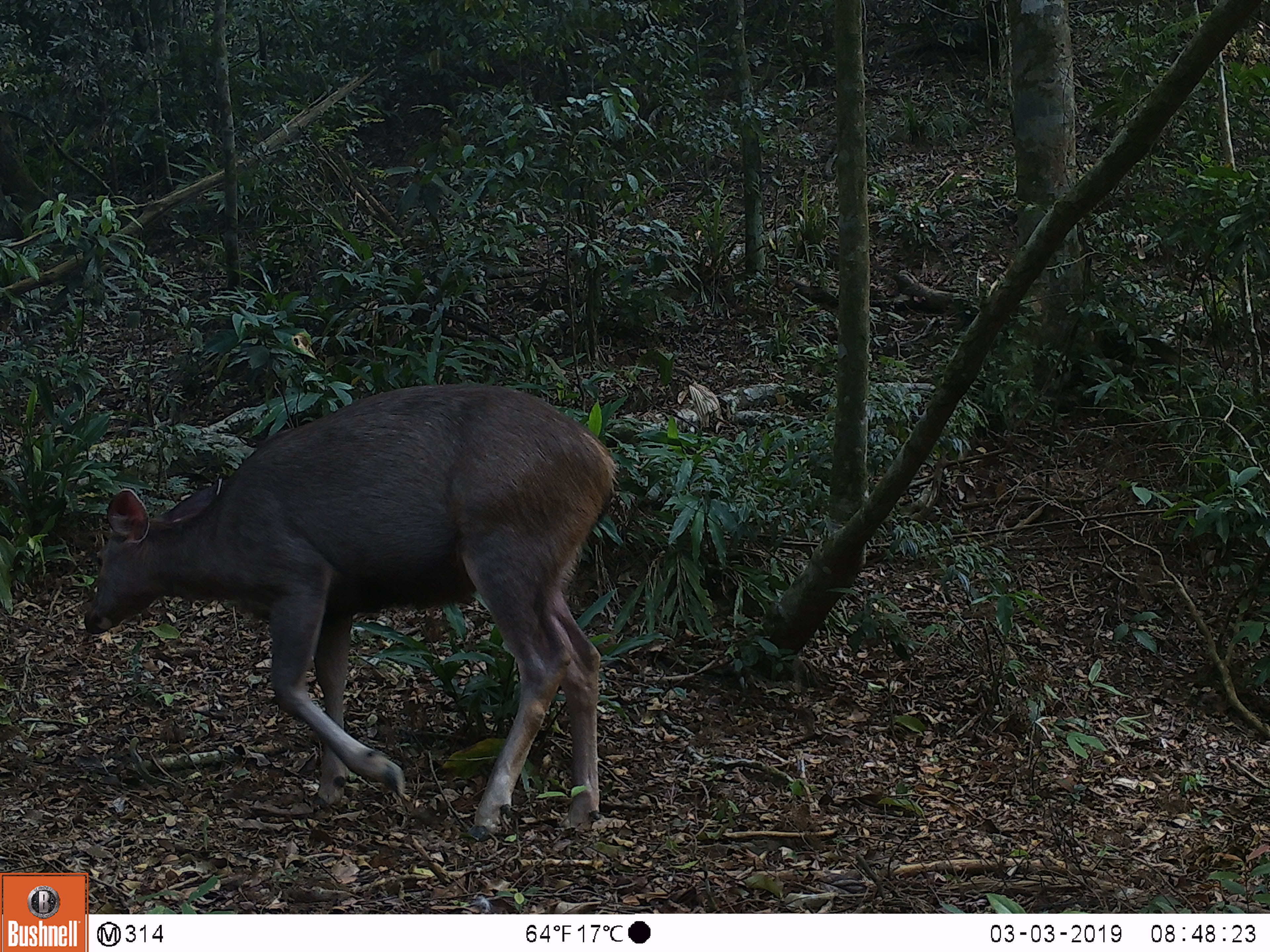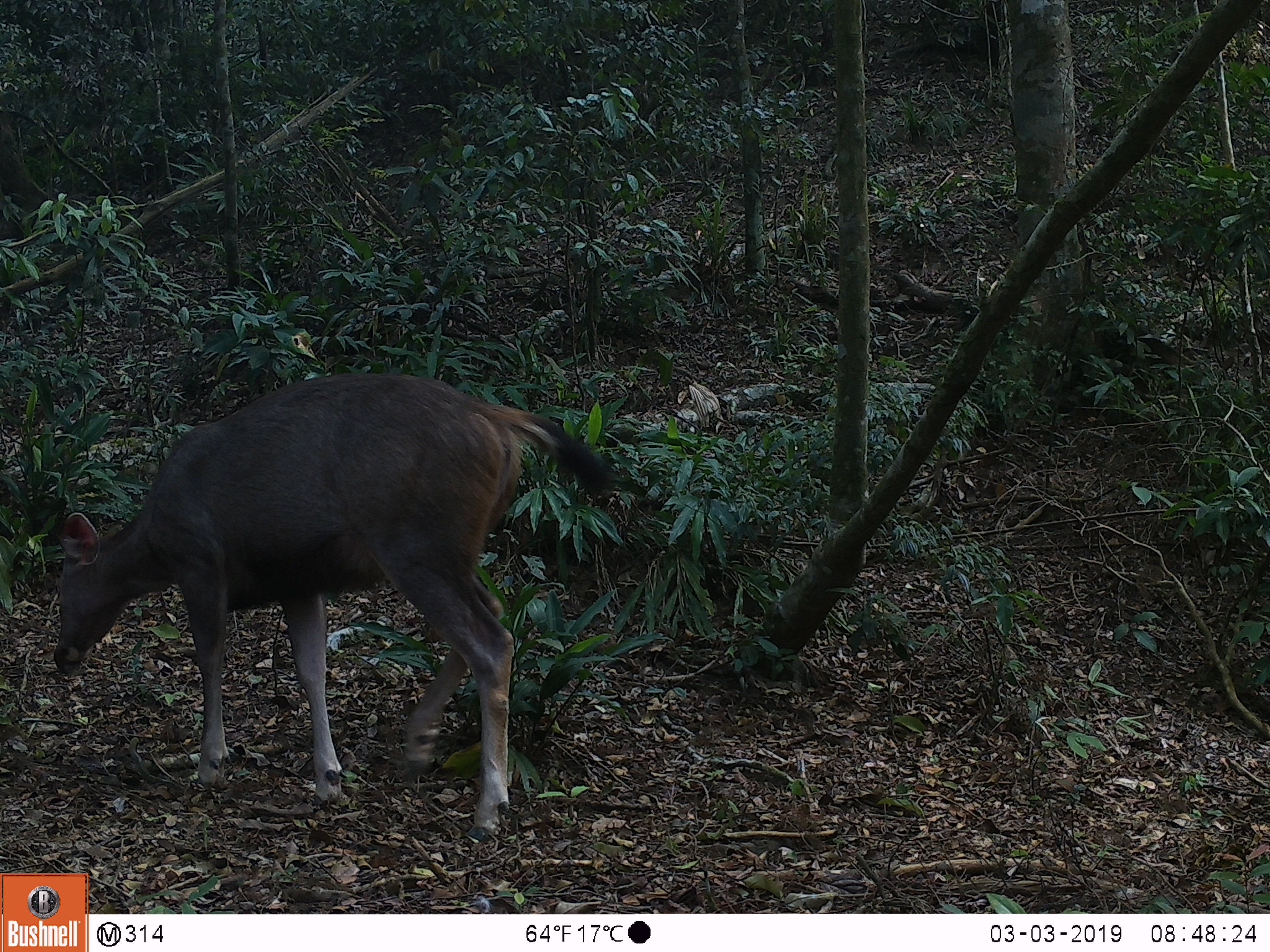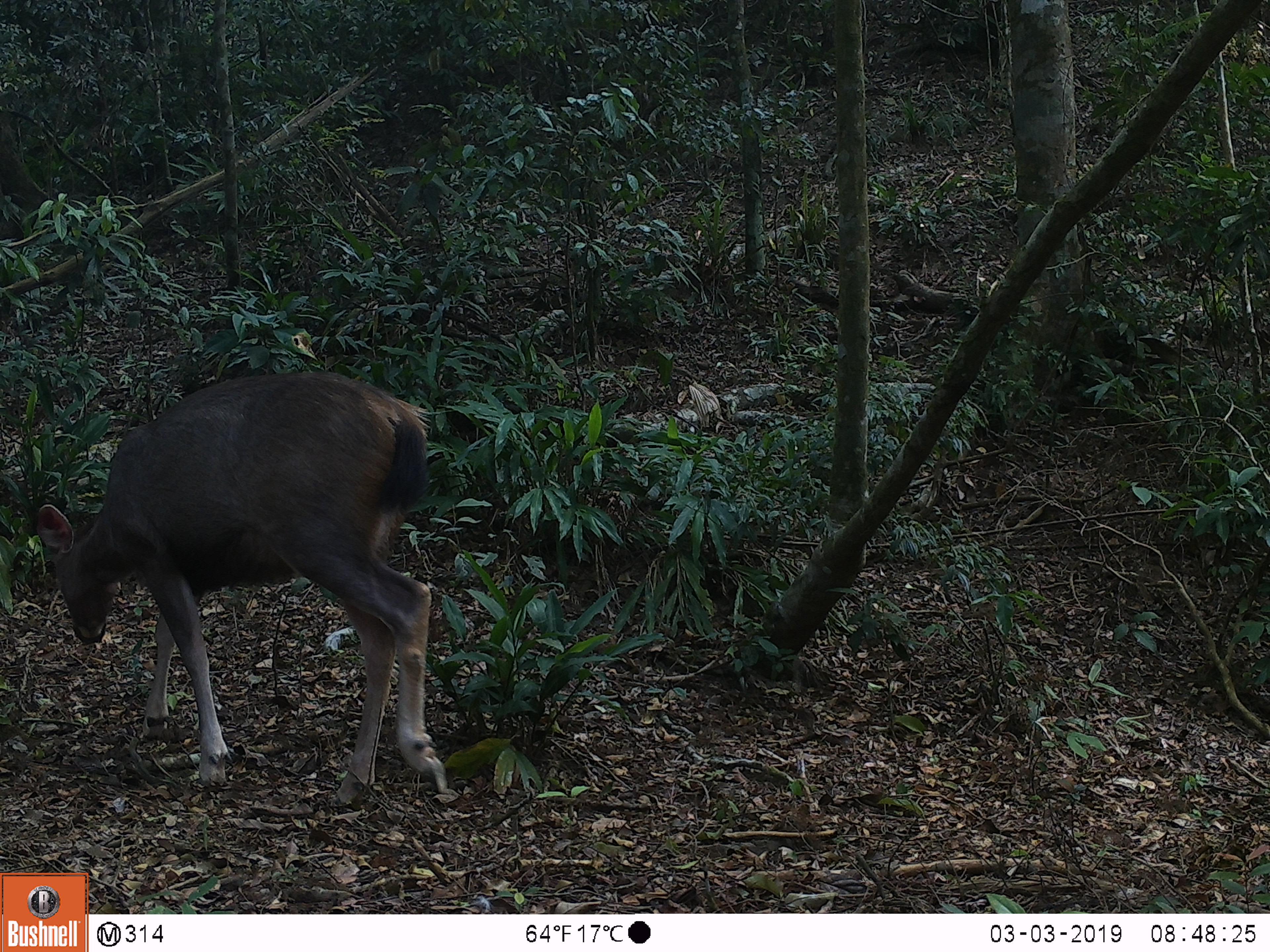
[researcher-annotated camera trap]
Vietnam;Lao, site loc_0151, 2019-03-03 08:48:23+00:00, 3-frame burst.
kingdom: Animalia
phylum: Chordata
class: Mammalia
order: Artiodactyla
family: Cervidae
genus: Rusa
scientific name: Rusa unicolor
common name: sambar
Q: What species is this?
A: Sambar (Rusa unicolor).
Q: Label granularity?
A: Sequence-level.